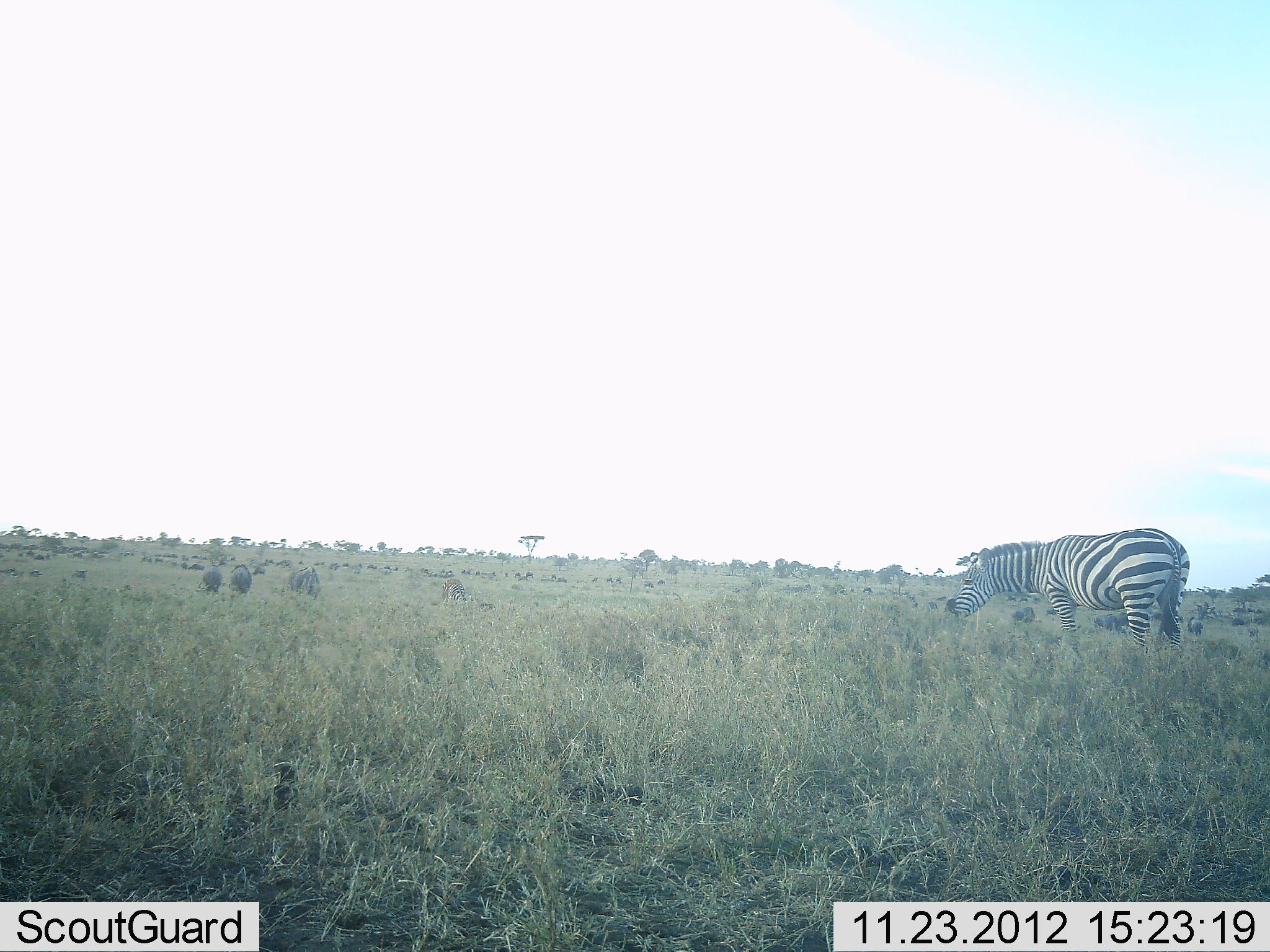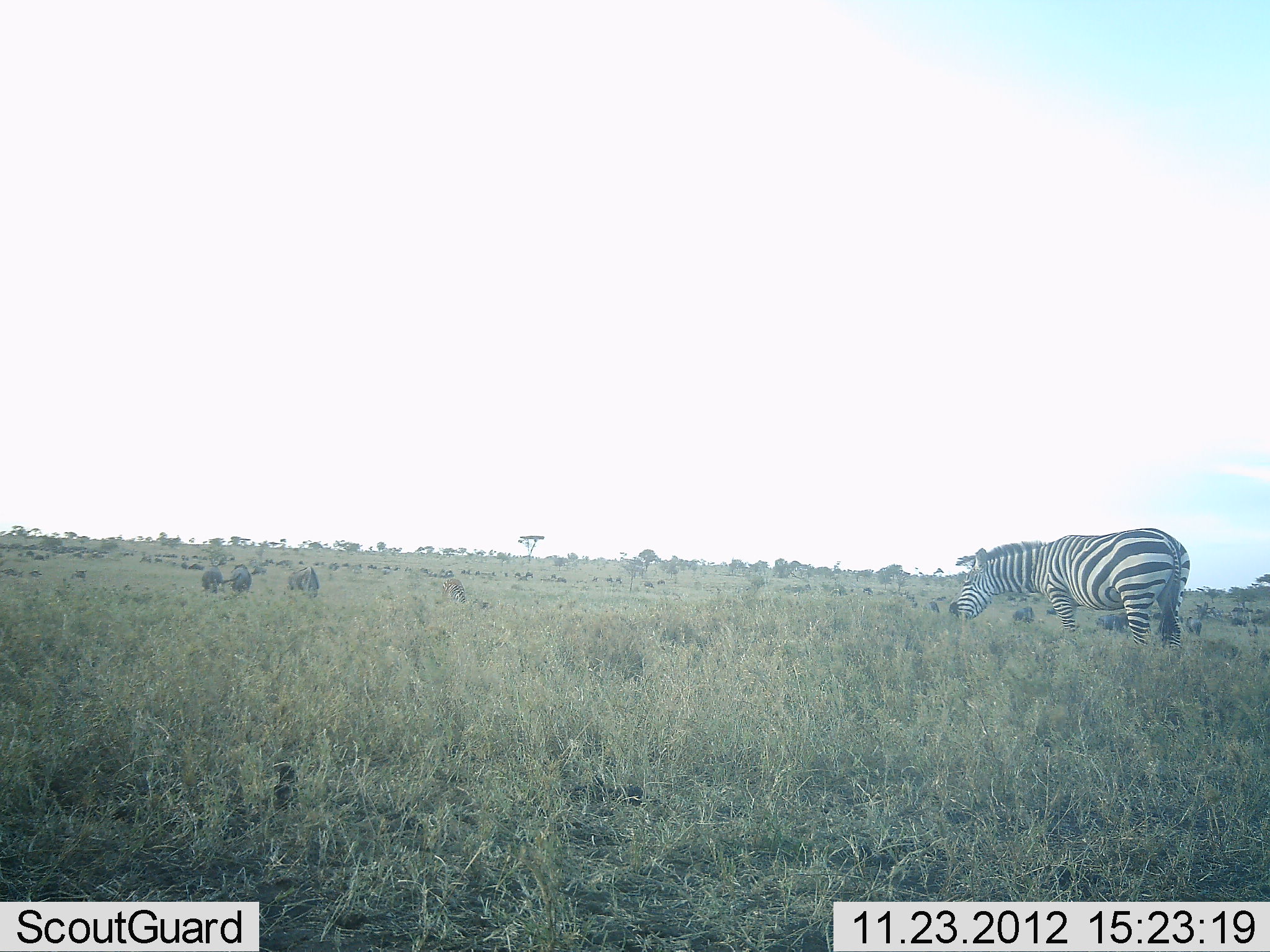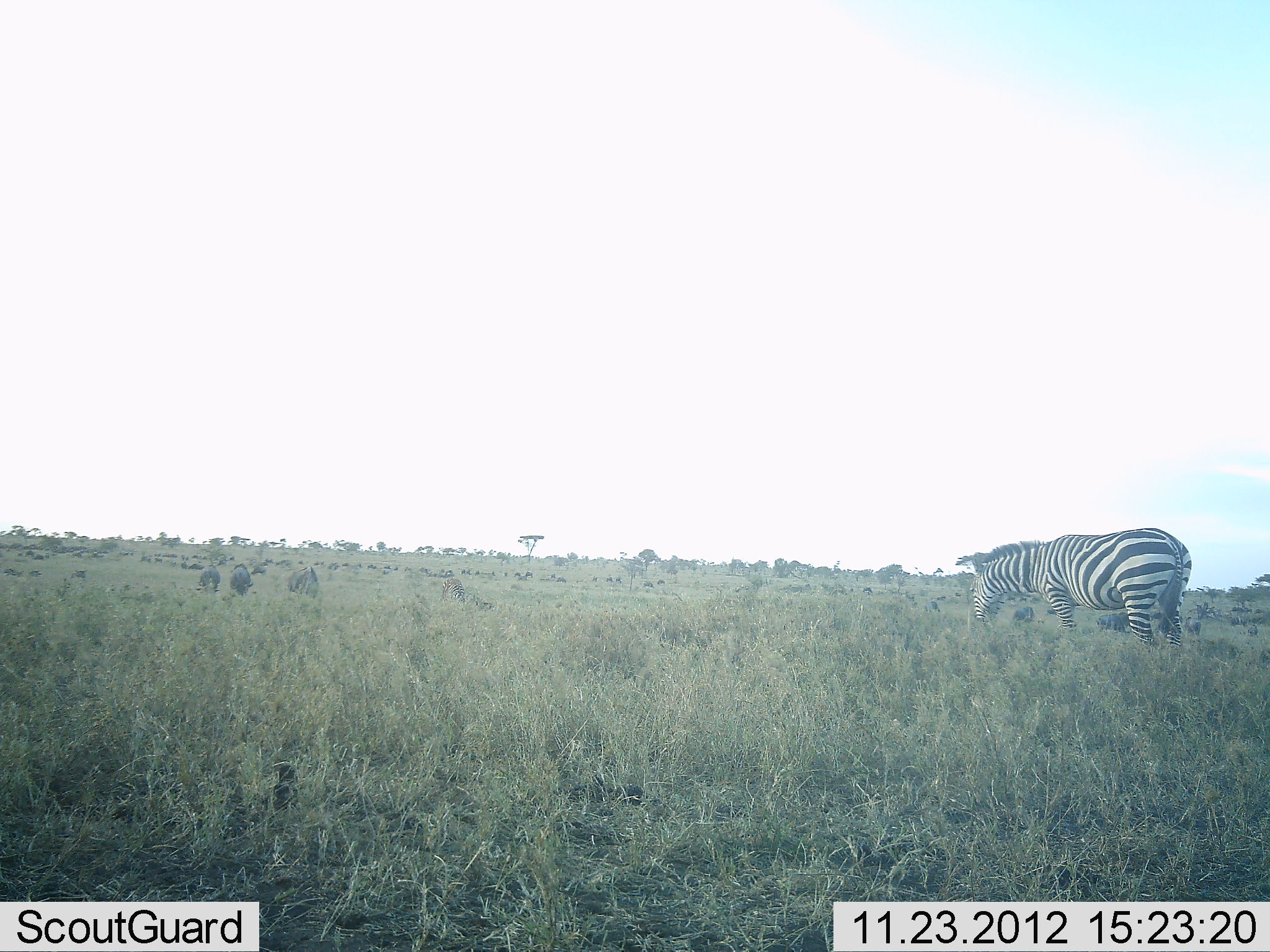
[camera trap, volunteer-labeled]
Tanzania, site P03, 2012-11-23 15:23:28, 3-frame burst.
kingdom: Animalia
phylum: Chordata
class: Mammalia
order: Perissodactyla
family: Equidae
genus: Equus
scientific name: Equus quagga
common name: plains zebra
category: zebra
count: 1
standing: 59%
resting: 0%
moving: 6%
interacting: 0%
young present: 0%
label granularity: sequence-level